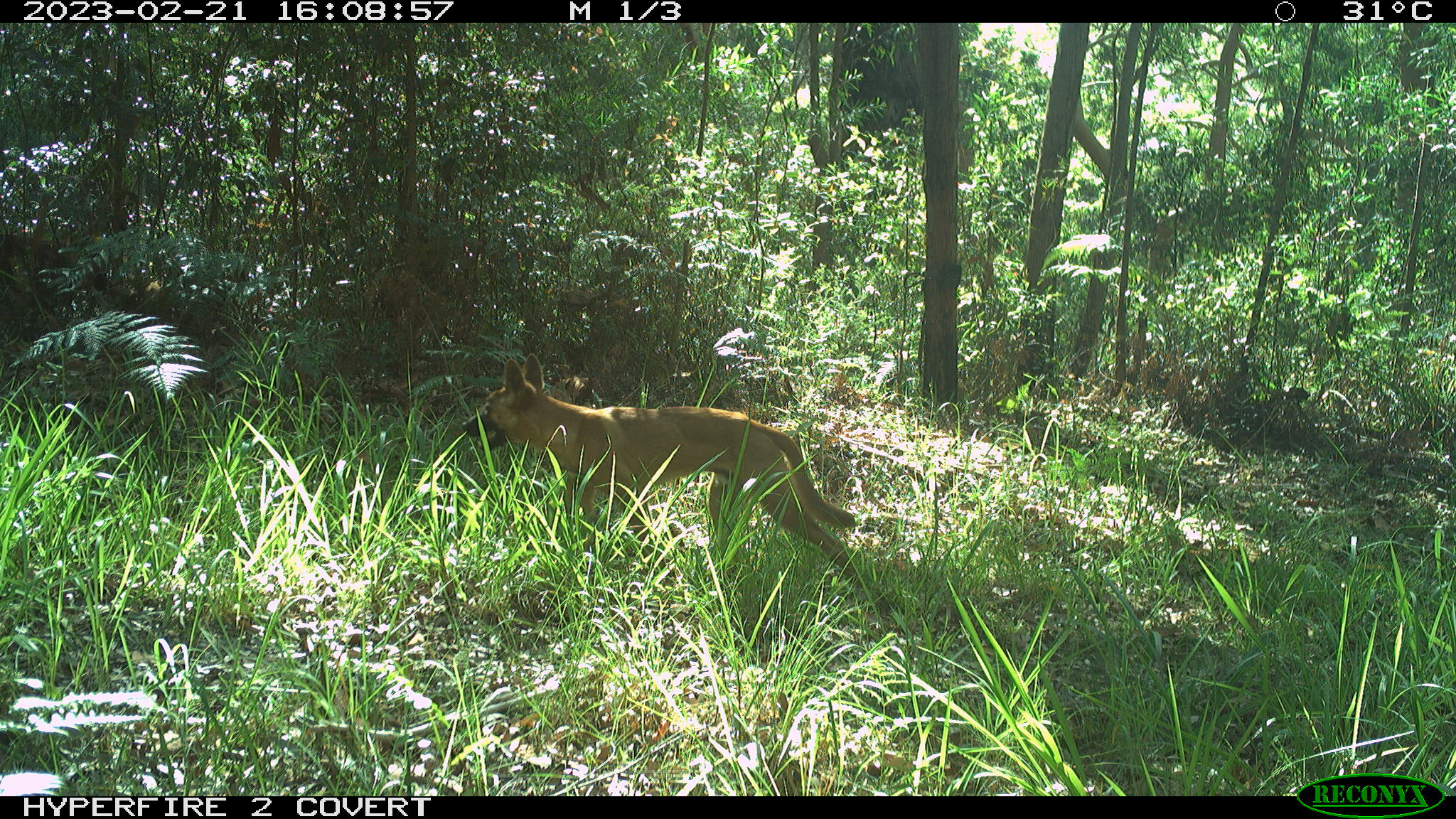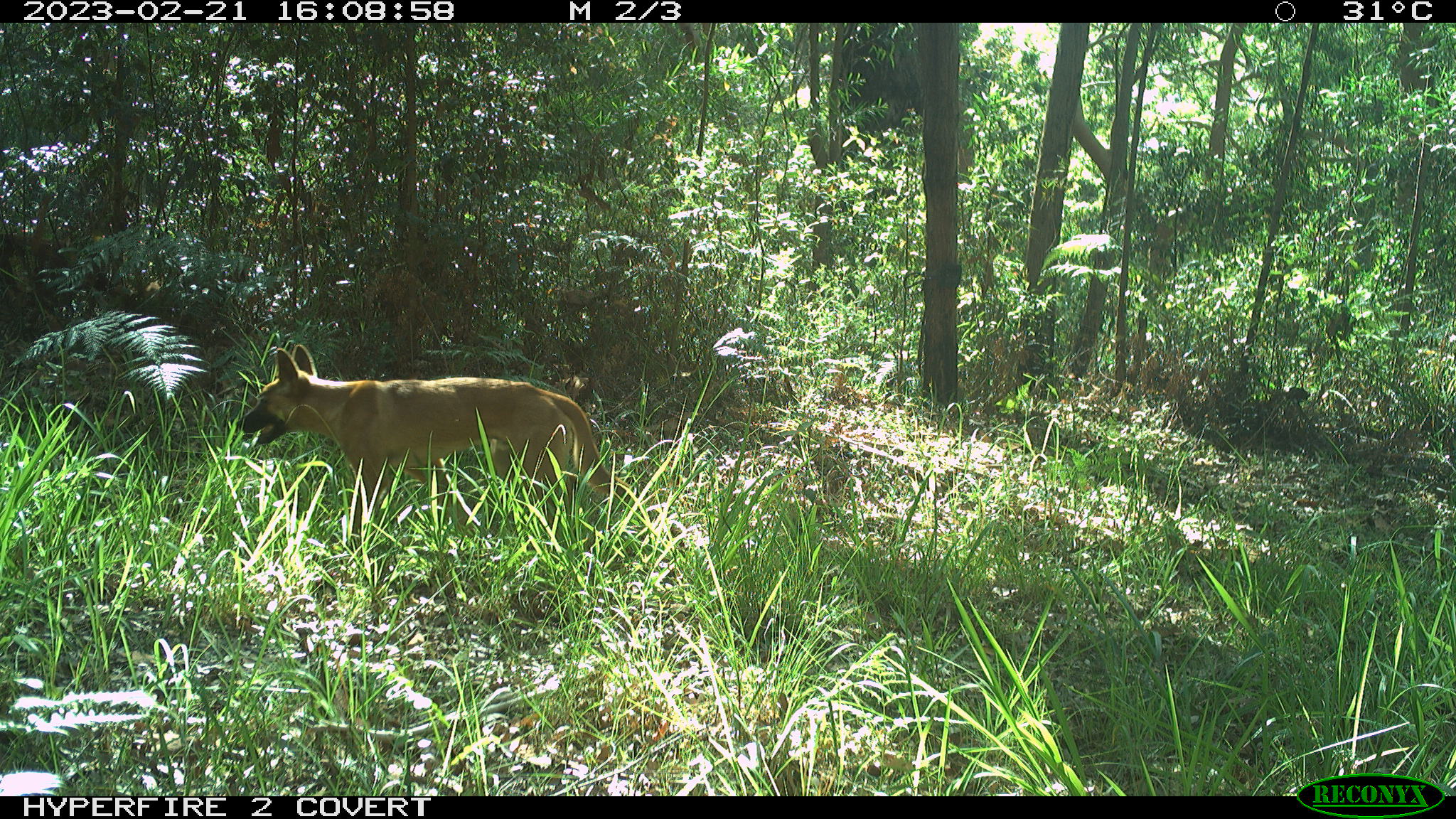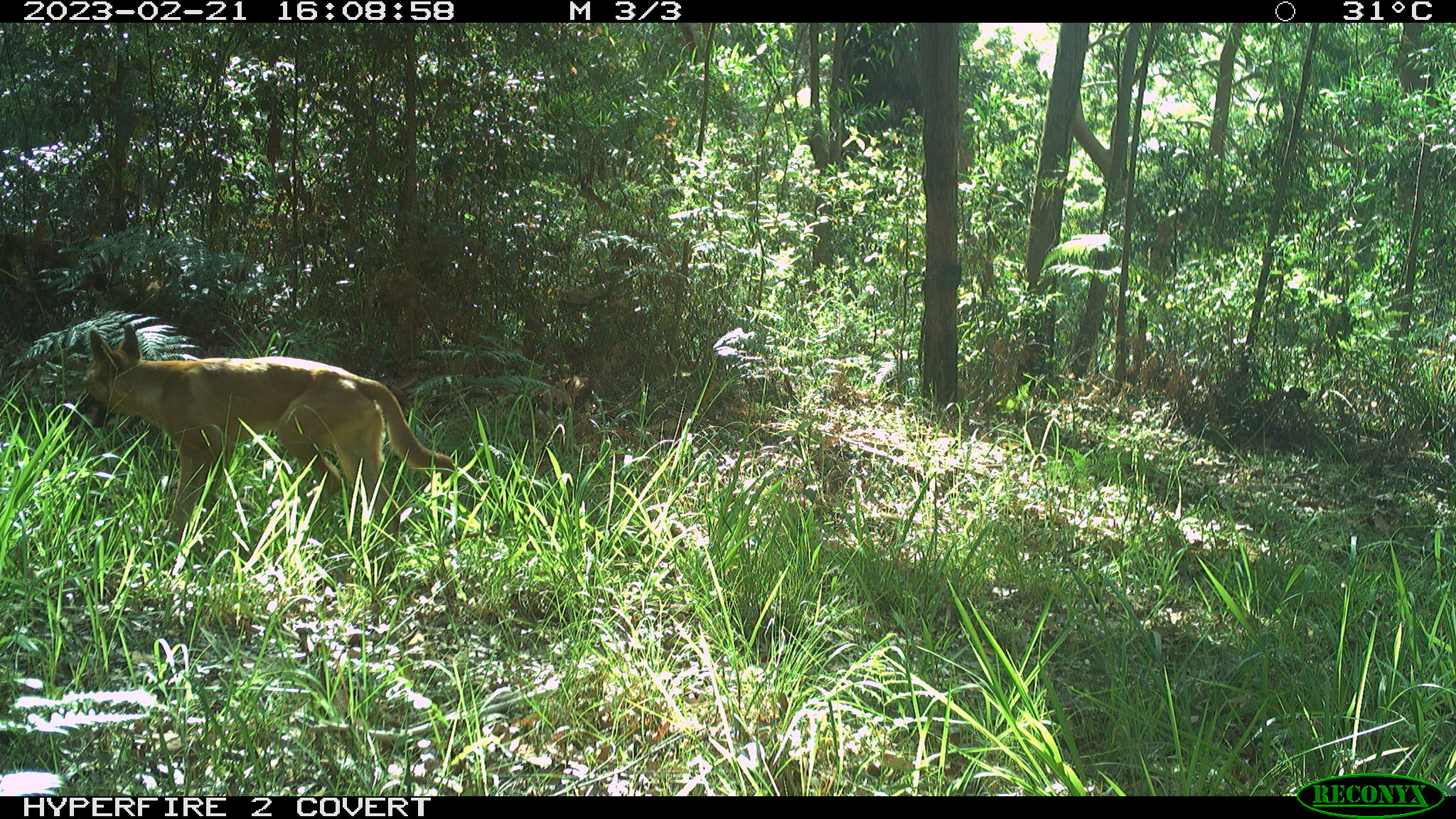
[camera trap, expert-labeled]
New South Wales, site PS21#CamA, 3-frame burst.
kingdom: Animalia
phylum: Chordata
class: Mammalia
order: Carnivora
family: Canidae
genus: Canis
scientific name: Canis familiaris dingo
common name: dingo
Dingo (Canis familiaris dingo).